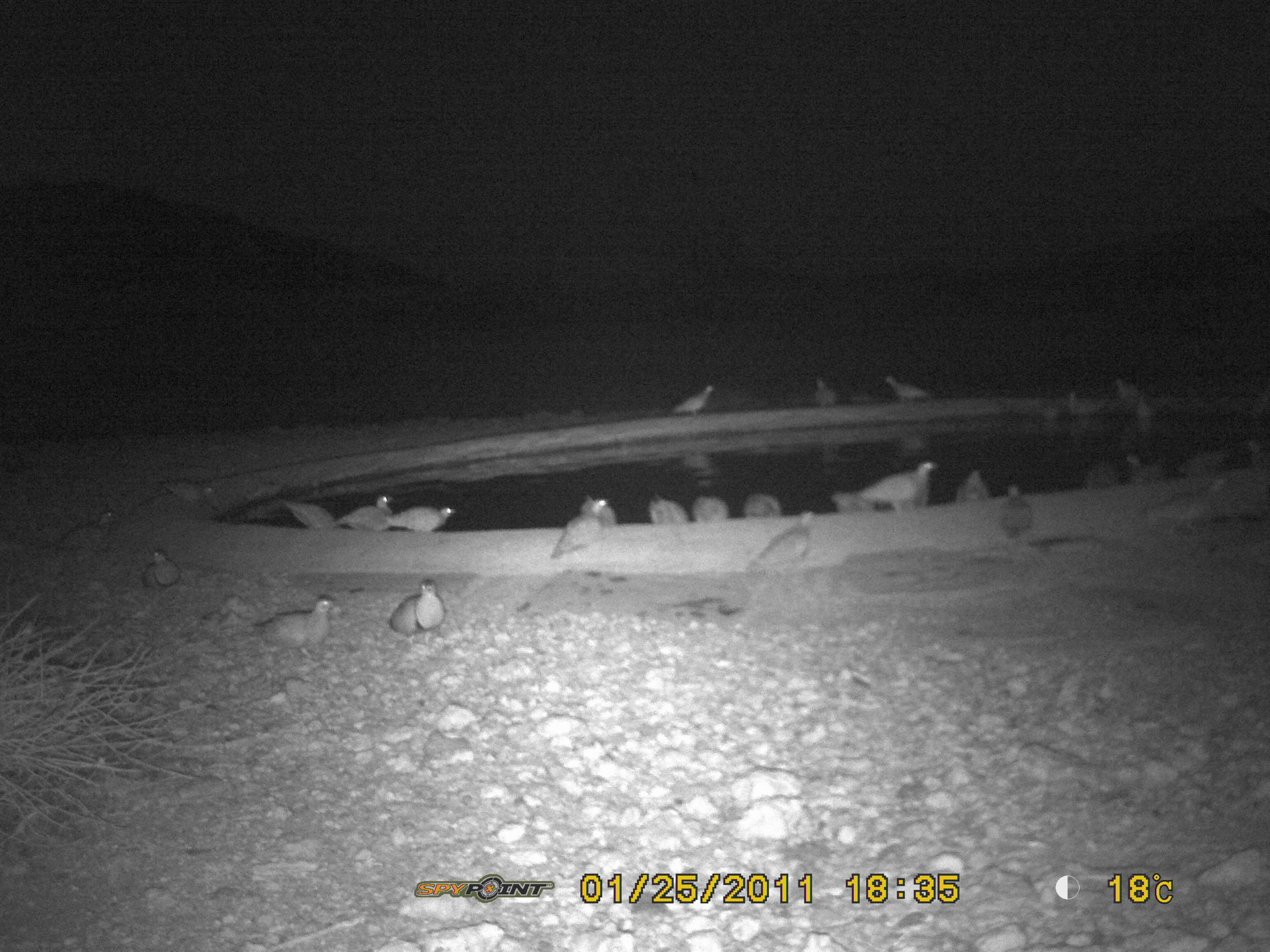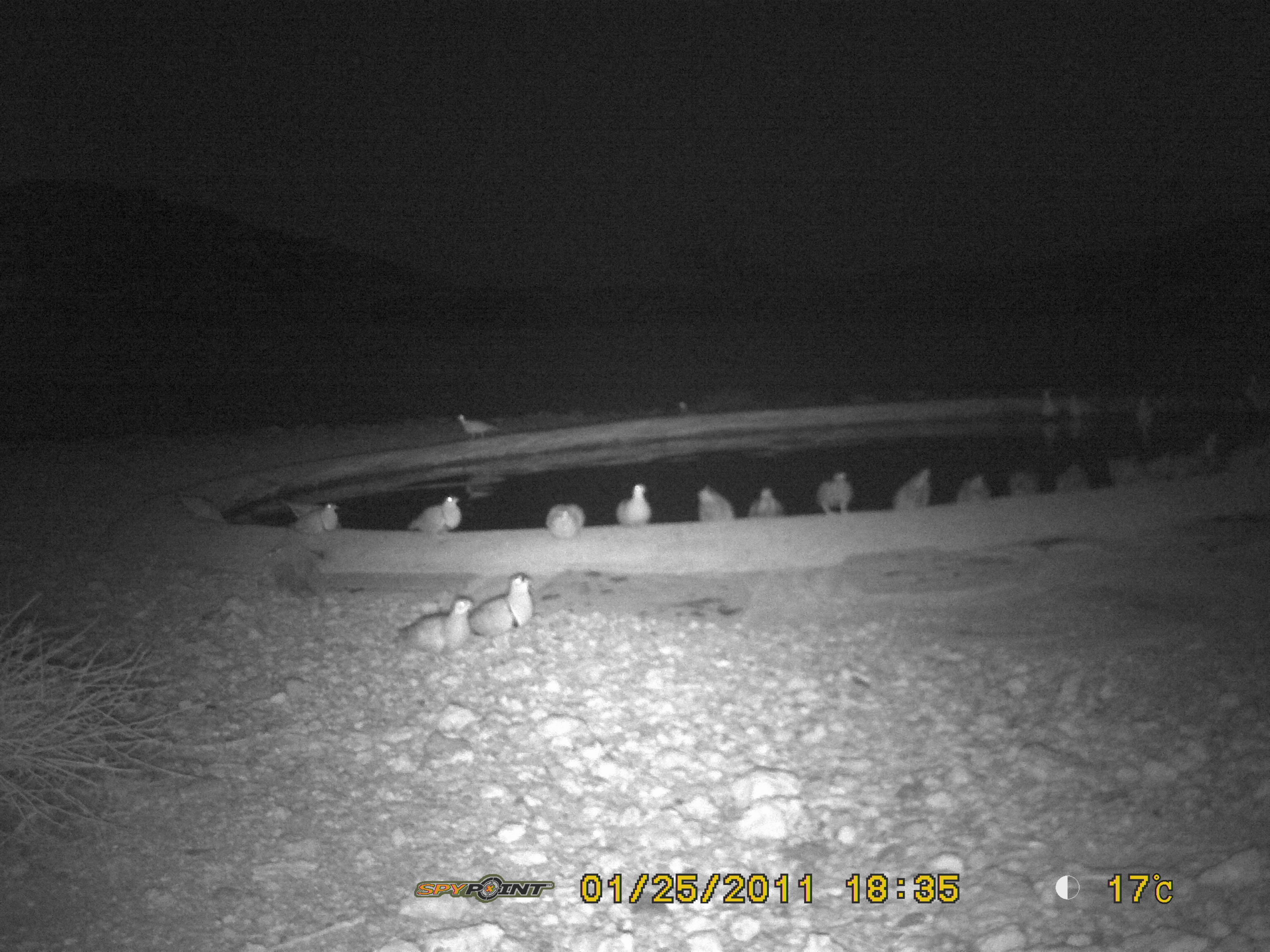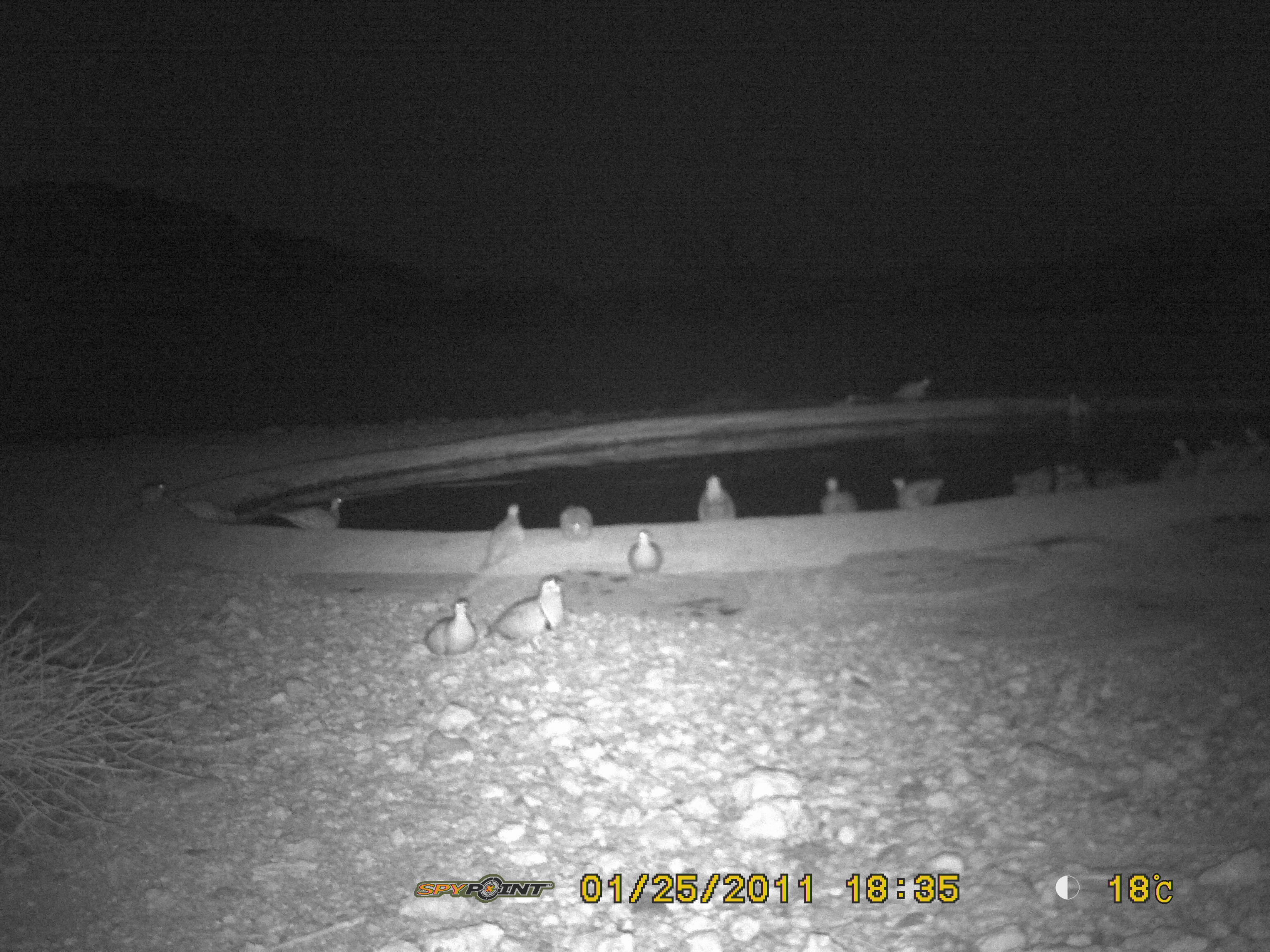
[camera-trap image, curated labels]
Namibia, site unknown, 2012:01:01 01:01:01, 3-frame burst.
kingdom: Animalia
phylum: Chordata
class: Aves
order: Pterocliformes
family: Pteroclidae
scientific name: Pteroclidae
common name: sandgrouse